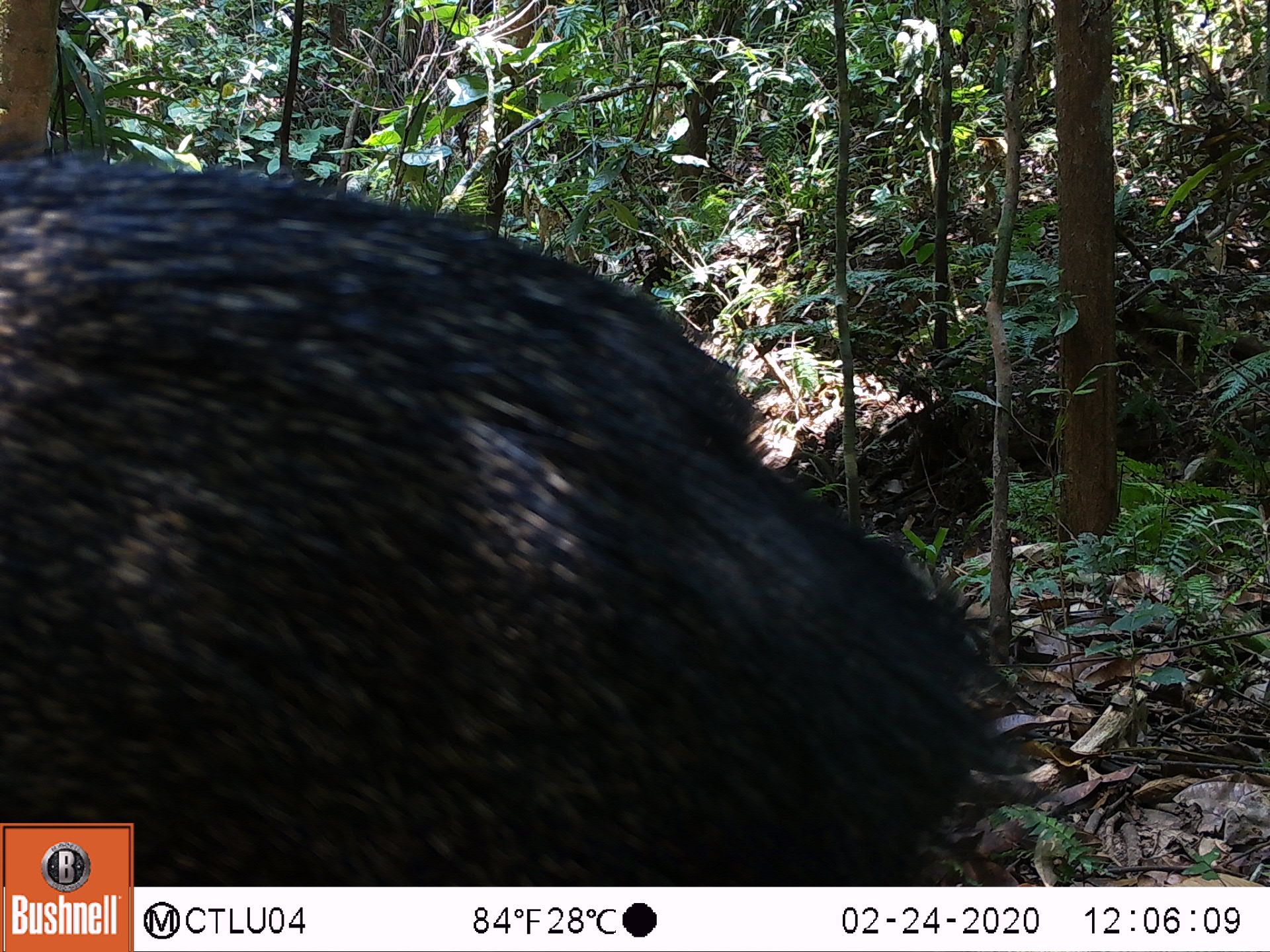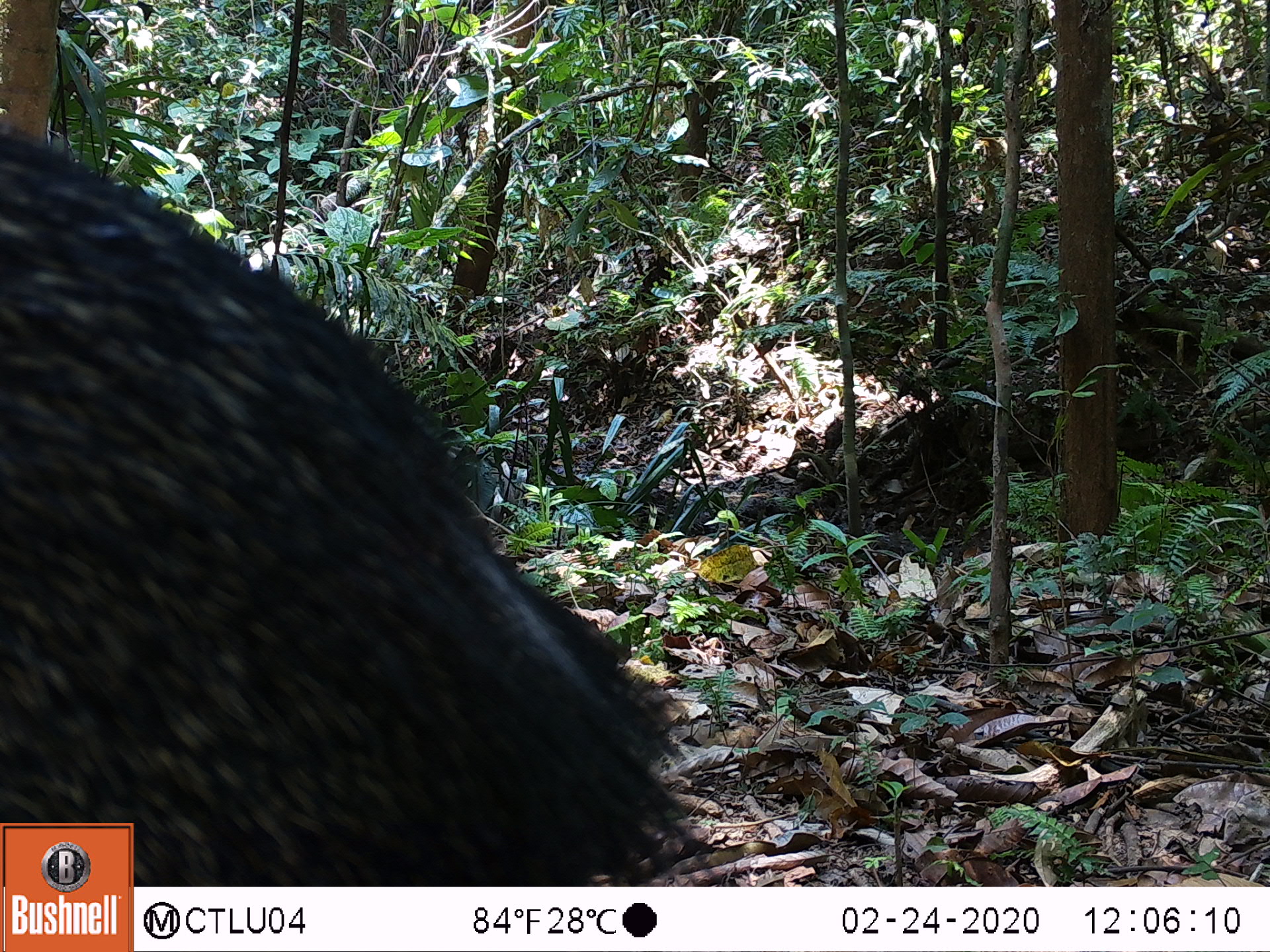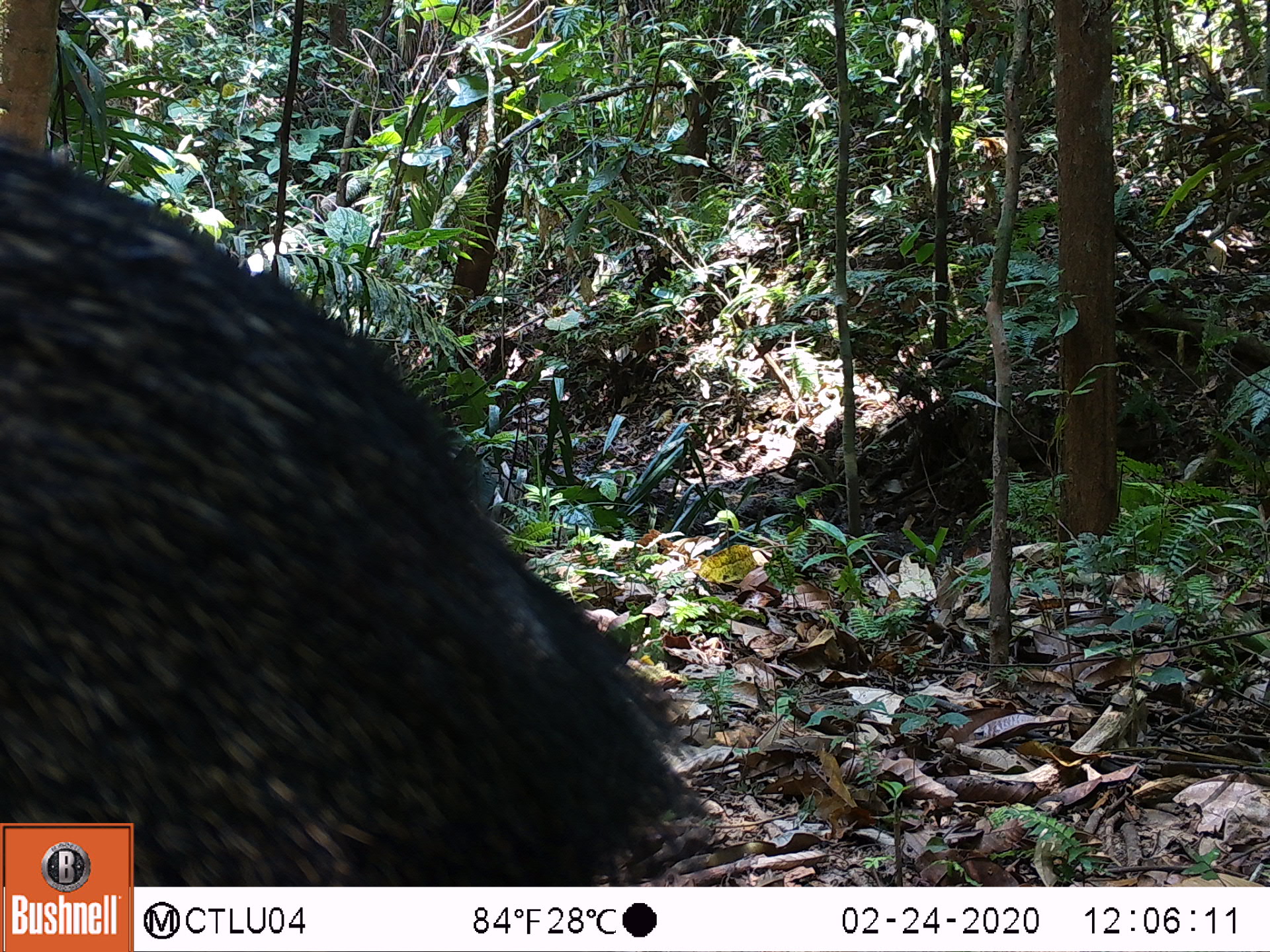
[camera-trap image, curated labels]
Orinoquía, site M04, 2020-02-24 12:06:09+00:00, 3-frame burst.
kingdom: Animalia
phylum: Chordata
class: Mammalia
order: Artiodactyla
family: Tayassuidae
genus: Pecari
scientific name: Pecari tajacu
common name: collared peccary